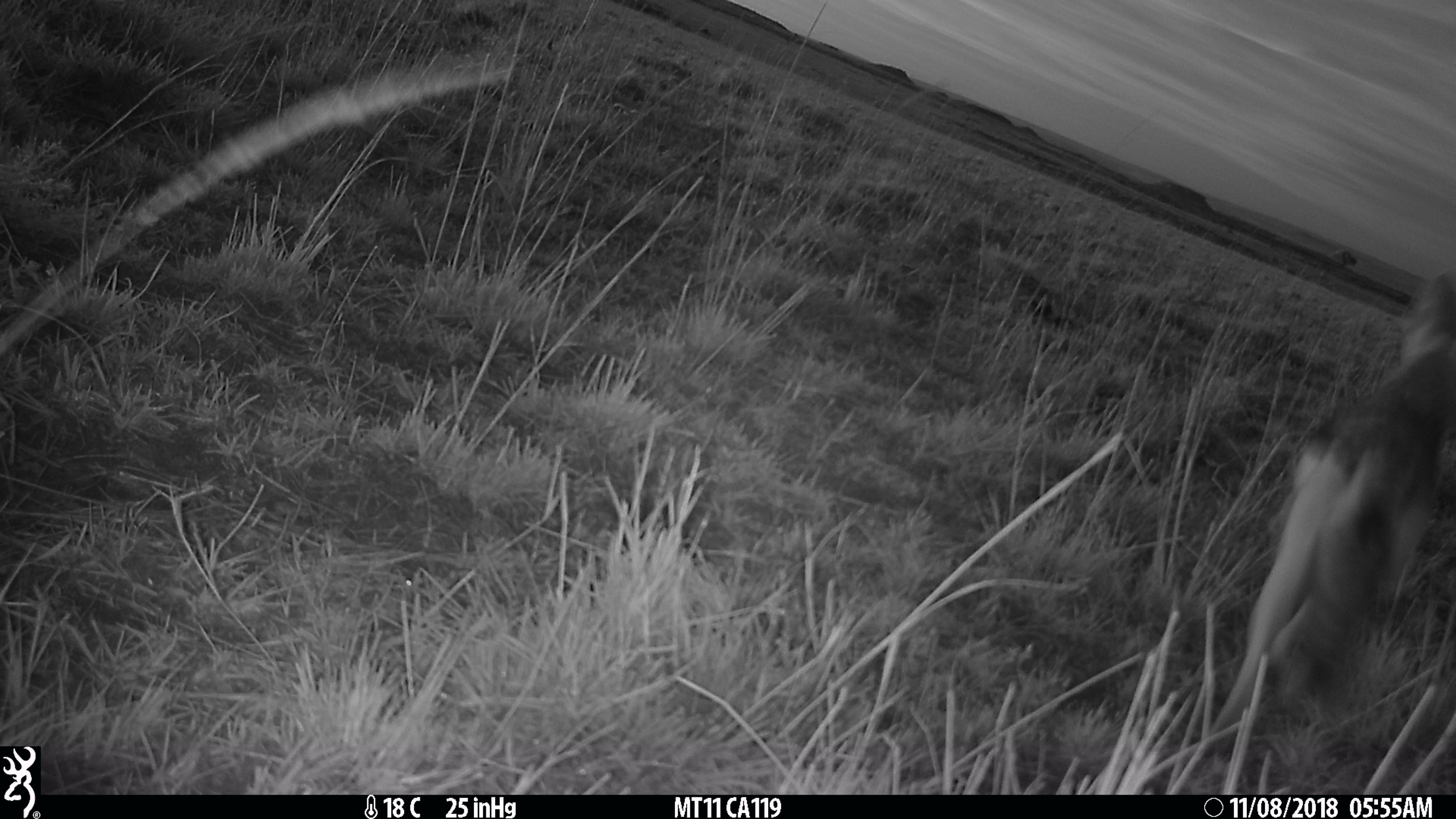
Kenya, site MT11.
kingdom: Animalia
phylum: Chordata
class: Mammalia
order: Carnivora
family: Canidae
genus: Lupulella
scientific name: Lupulella mesomelas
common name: black-backed jackal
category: jackal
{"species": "jackal (black-backed jackal) (Lupulella mesomelas)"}